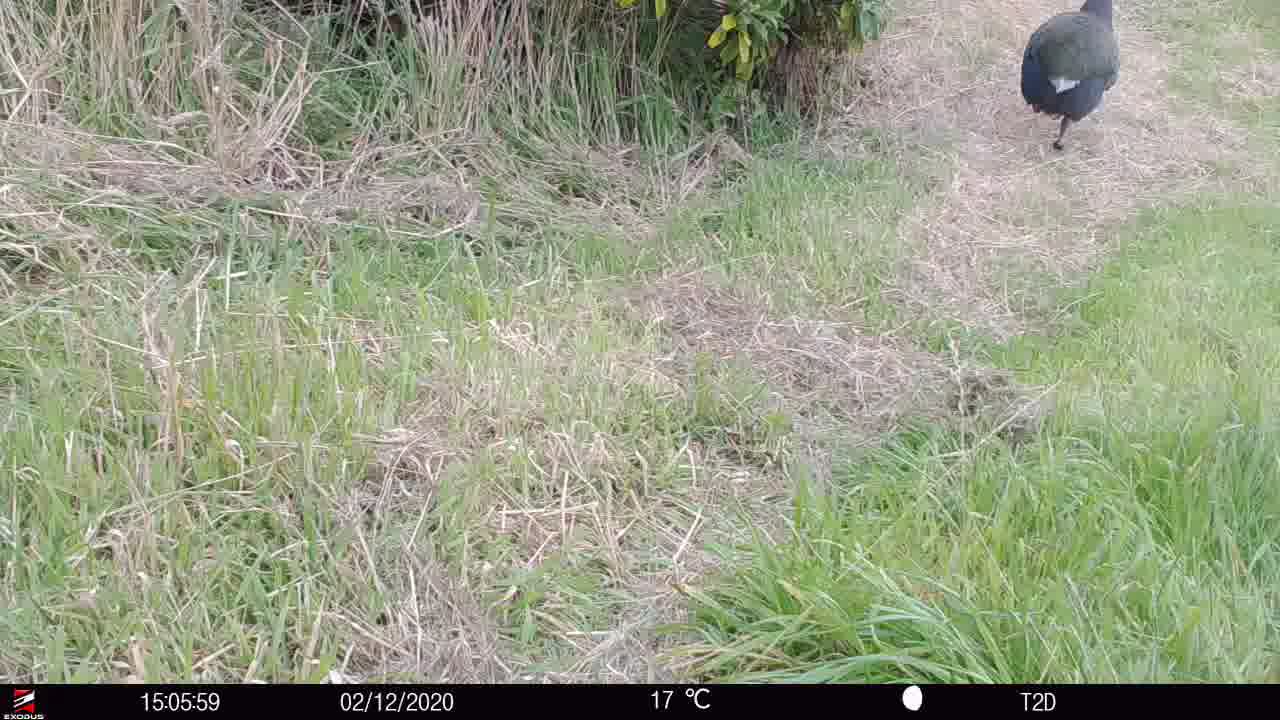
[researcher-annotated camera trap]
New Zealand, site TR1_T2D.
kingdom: Animalia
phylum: Chordata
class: Aves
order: Gruiformes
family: Rallidae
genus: Porphyrio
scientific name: Porphyrio mantelli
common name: takahe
Takahe (Porphyrio mantelli).